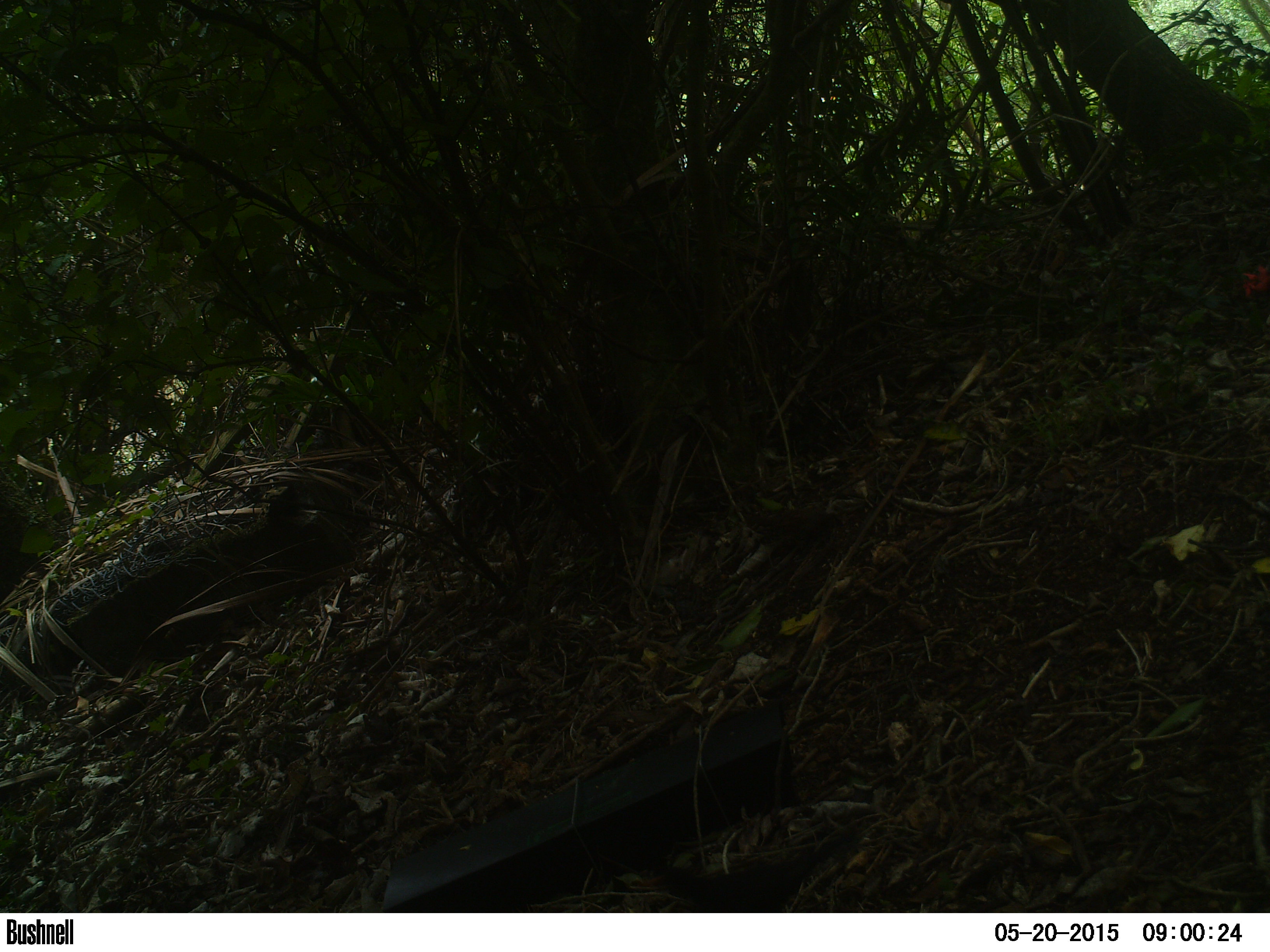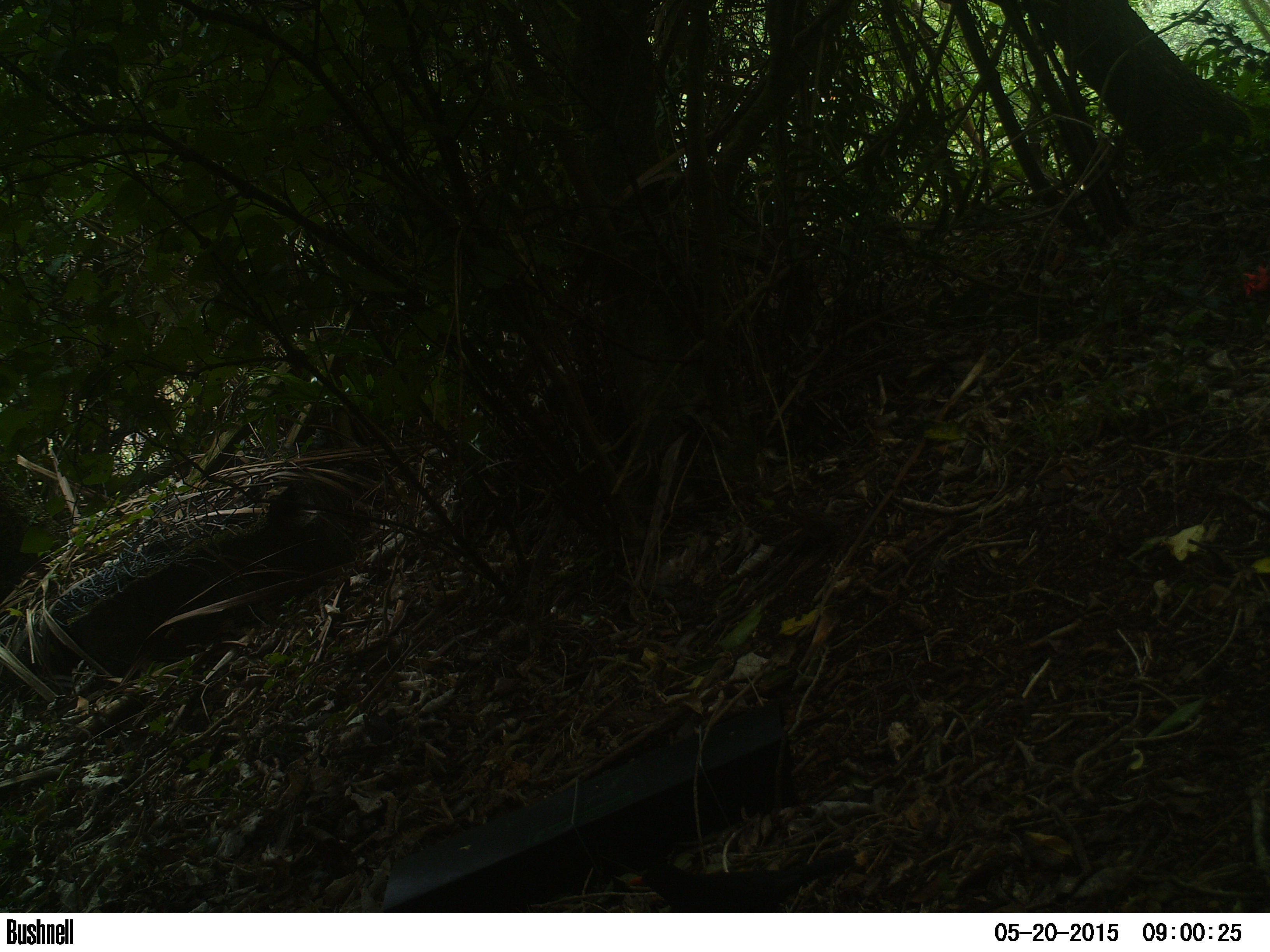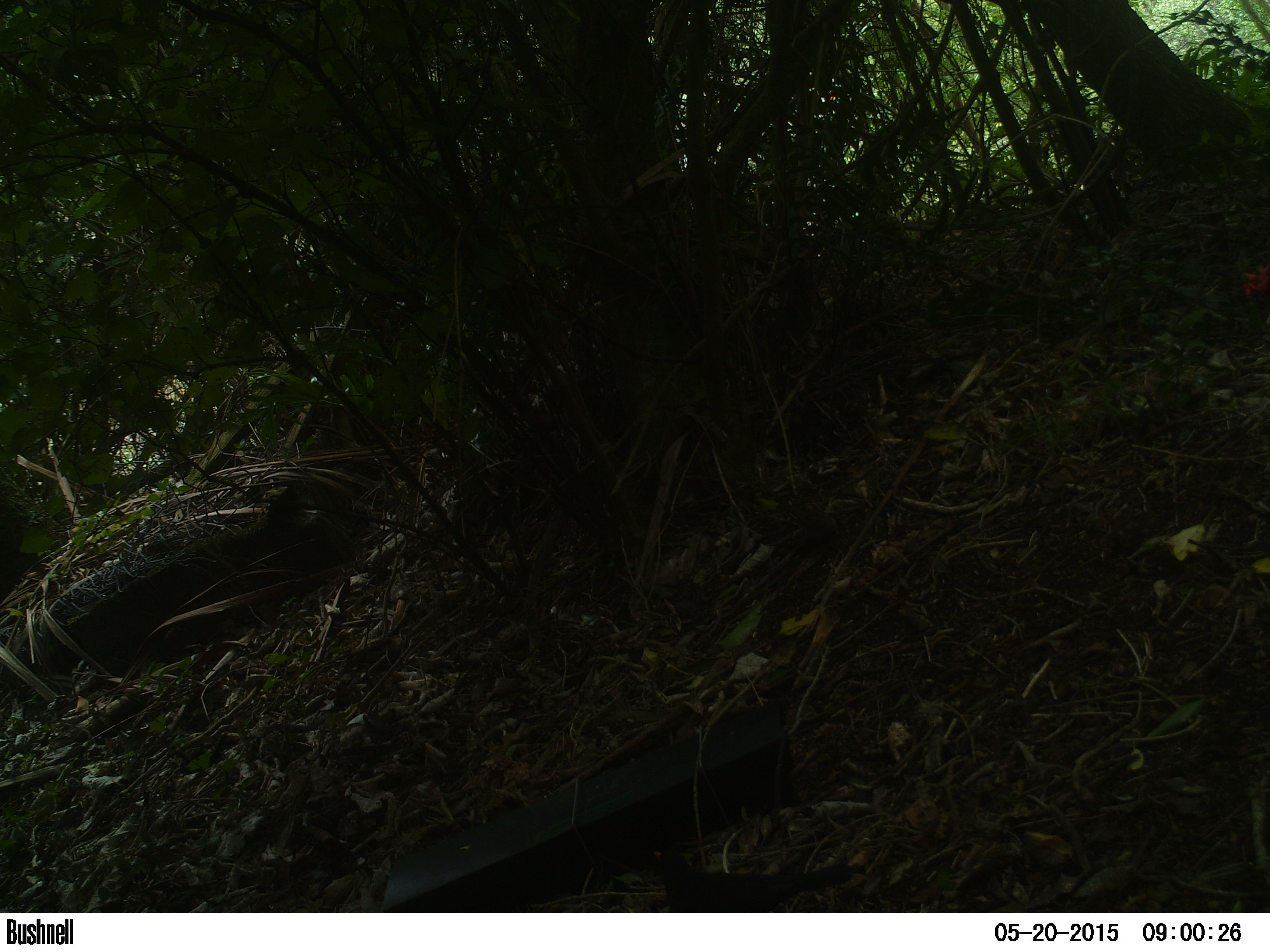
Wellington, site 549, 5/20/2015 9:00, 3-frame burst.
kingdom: Animalia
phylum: Chordata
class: Aves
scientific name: Aves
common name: bird